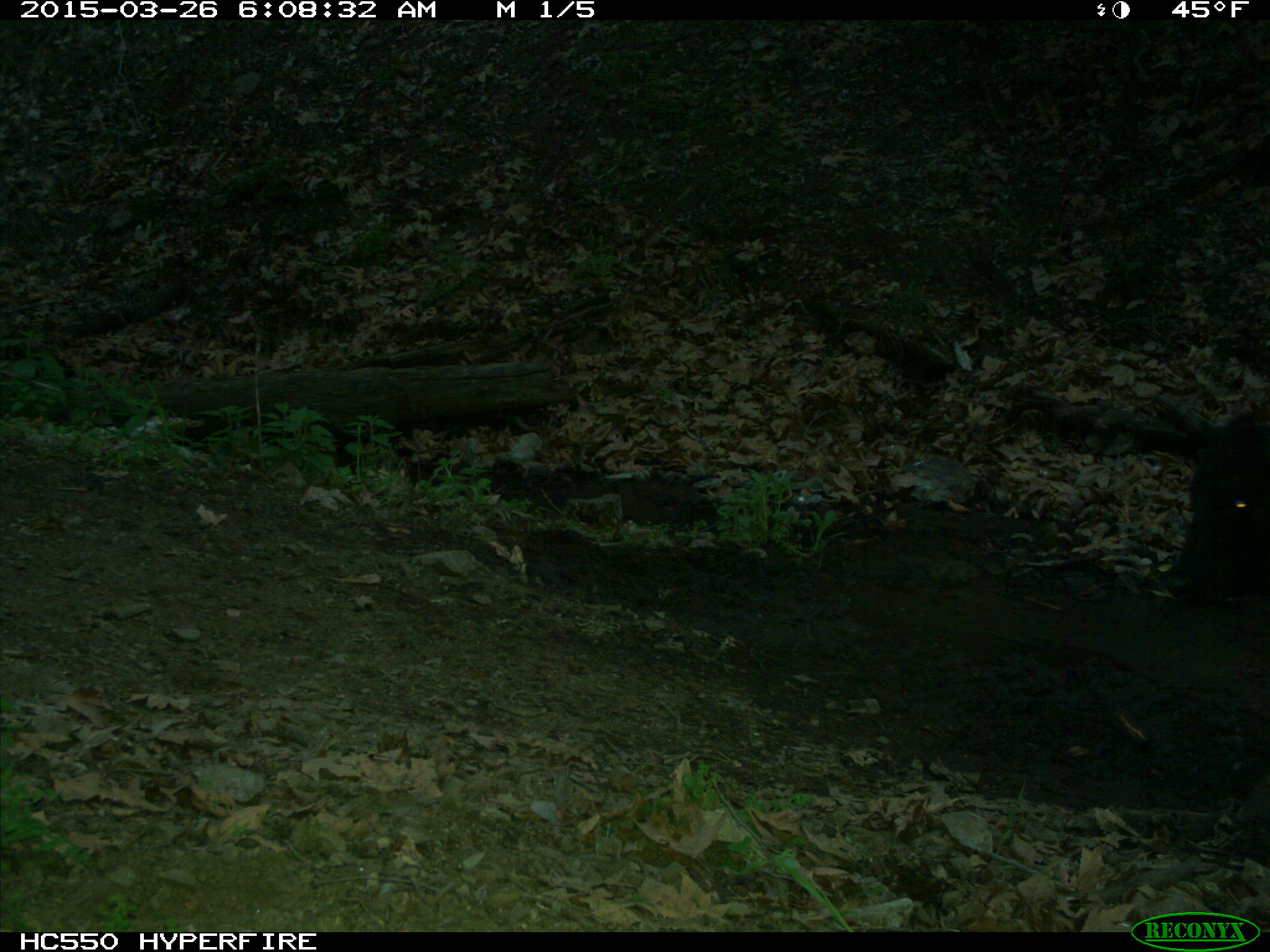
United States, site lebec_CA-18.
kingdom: Animalia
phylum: Chordata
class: Mammalia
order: Artiodactyla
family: Bovidae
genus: Bos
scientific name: Bos taurus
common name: domestic cow